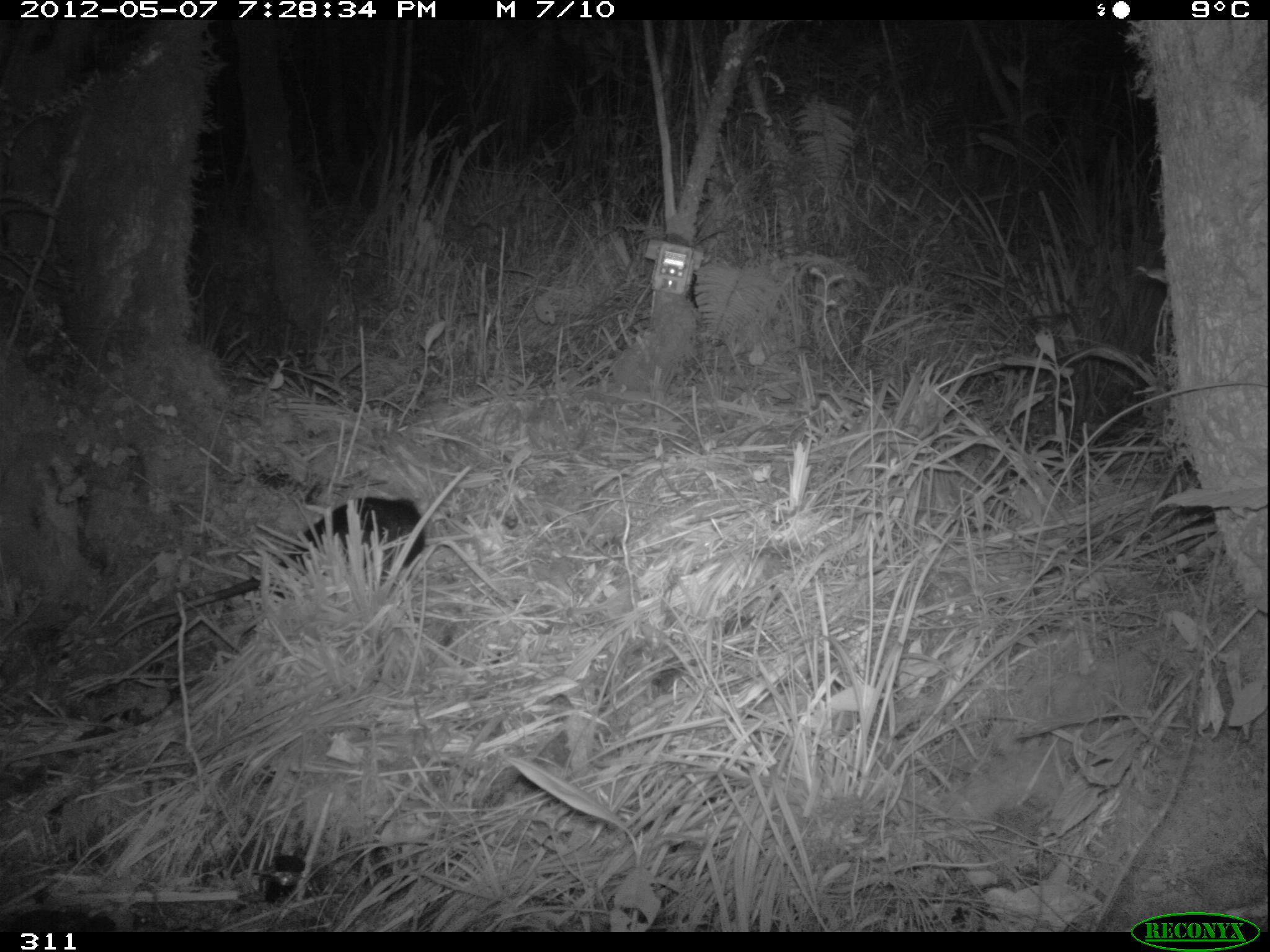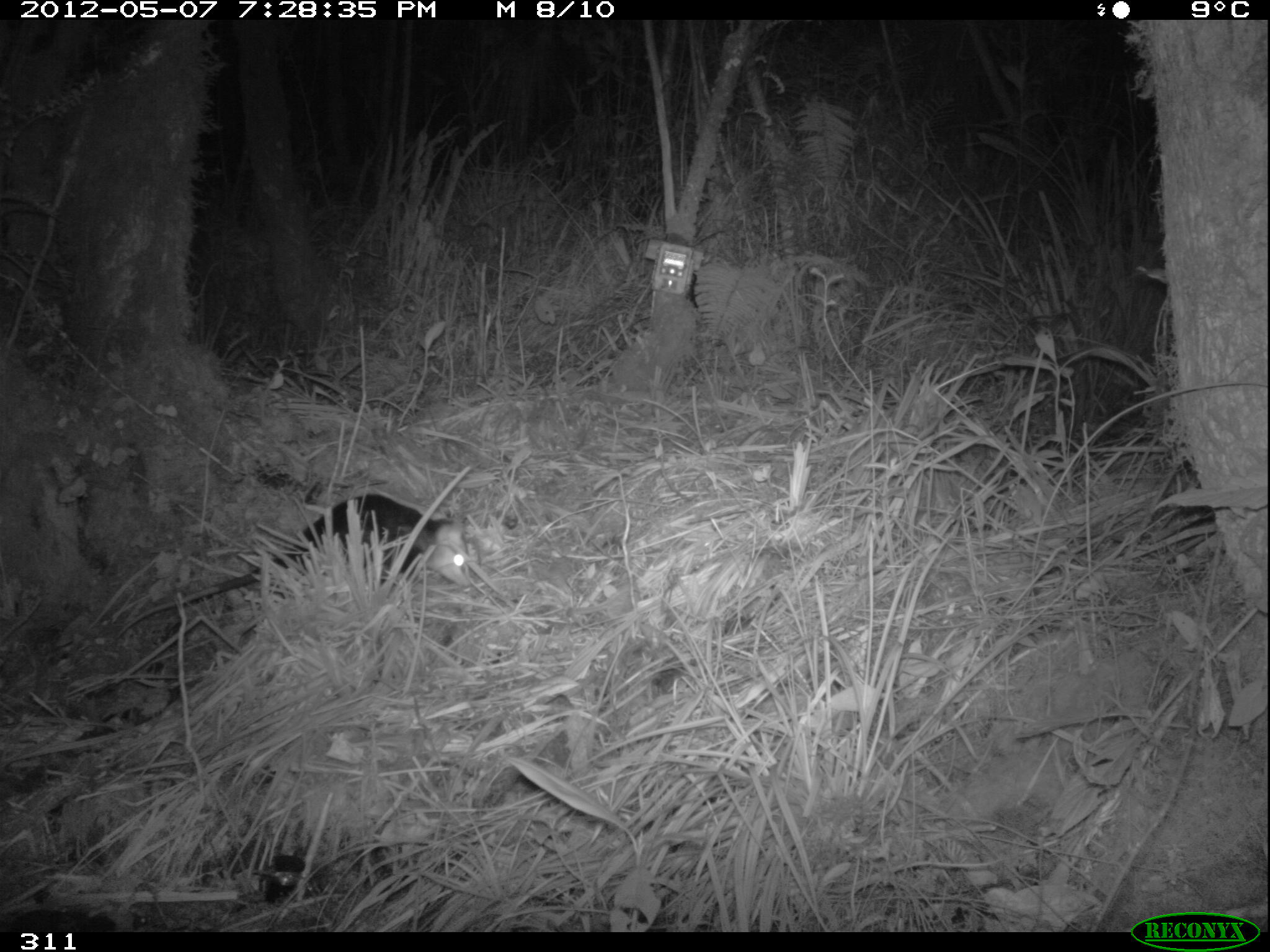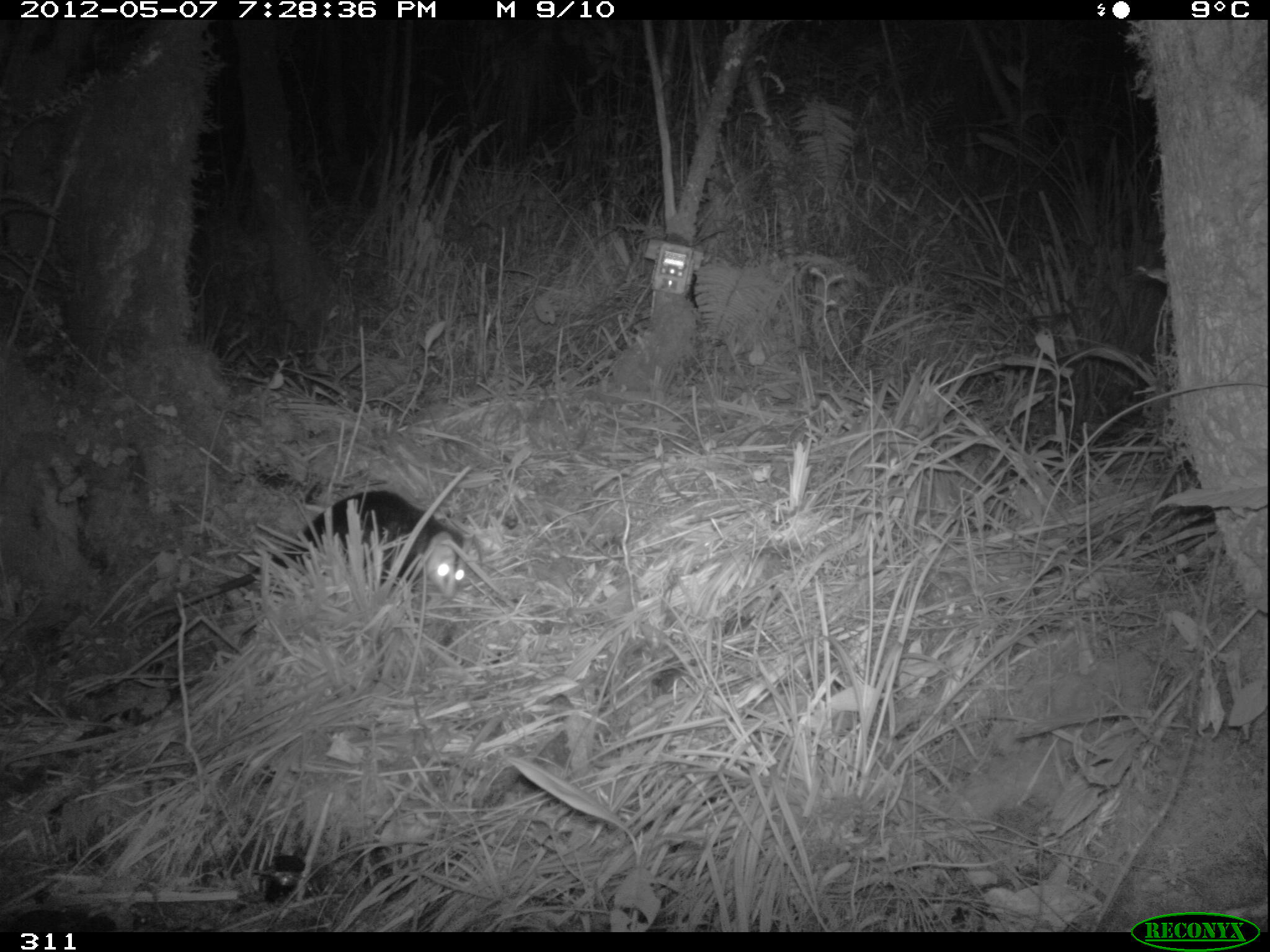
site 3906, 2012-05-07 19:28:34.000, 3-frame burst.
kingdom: Animalia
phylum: Chordata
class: Mammalia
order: Didelphimorphia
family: Didelphidae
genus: Didelphis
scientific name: Didelphis pernigra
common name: andean white-eared opossum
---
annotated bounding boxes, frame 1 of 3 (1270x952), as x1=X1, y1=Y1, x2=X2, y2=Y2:
didelphis pernigra: x1=107, y1=493, x2=428, y2=652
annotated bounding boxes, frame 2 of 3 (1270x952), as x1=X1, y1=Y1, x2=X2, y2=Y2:
didelphis pernigra: x1=110, y1=490, x2=475, y2=641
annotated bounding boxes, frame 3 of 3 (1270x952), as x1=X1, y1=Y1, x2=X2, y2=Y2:
didelphis pernigra: x1=114, y1=488, x2=469, y2=645